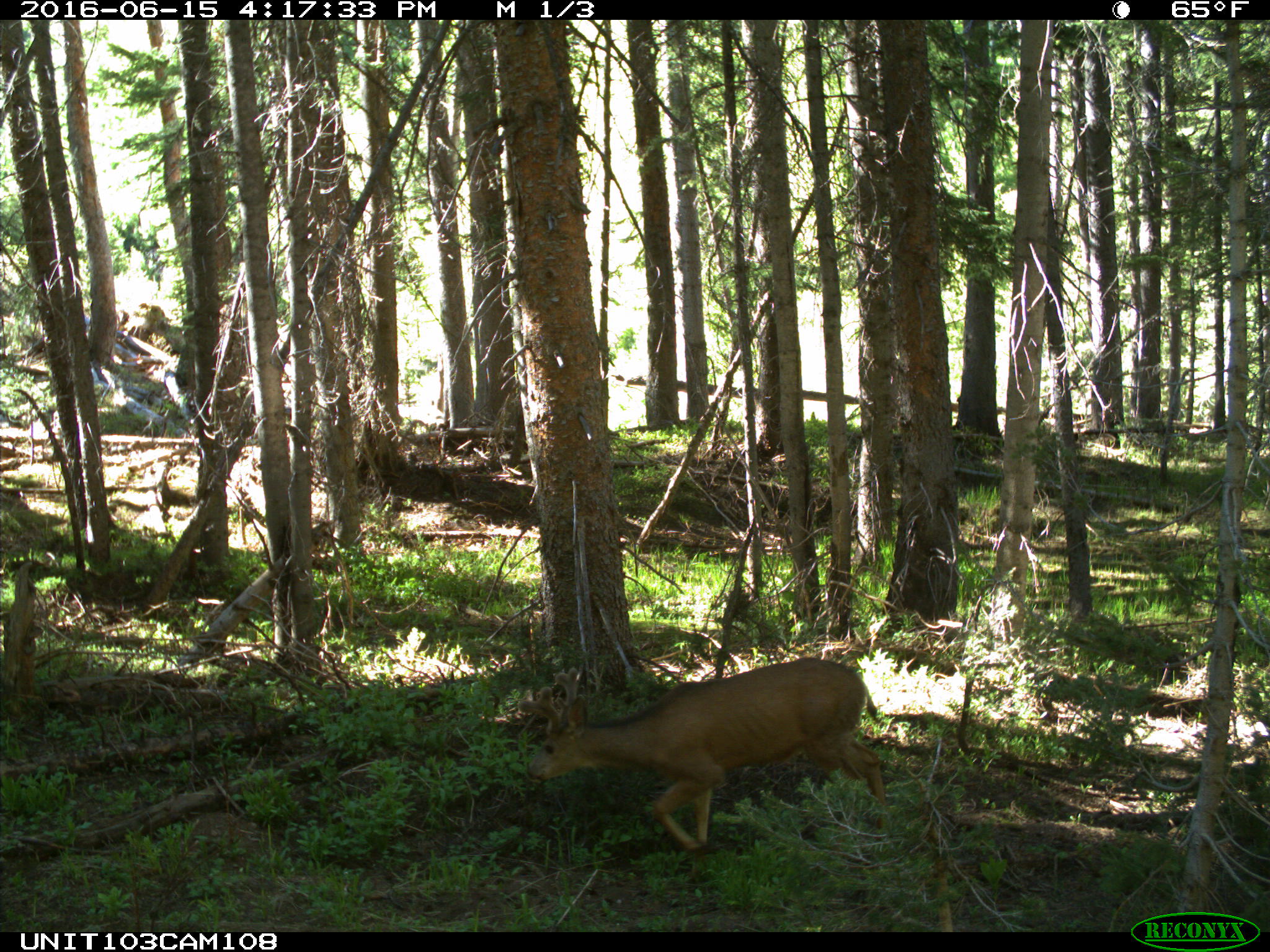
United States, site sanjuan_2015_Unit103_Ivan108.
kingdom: Animalia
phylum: Chordata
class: Mammalia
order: Artiodactyla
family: Cervidae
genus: Odocoileus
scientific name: Odocoileus hemionus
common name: mule deer